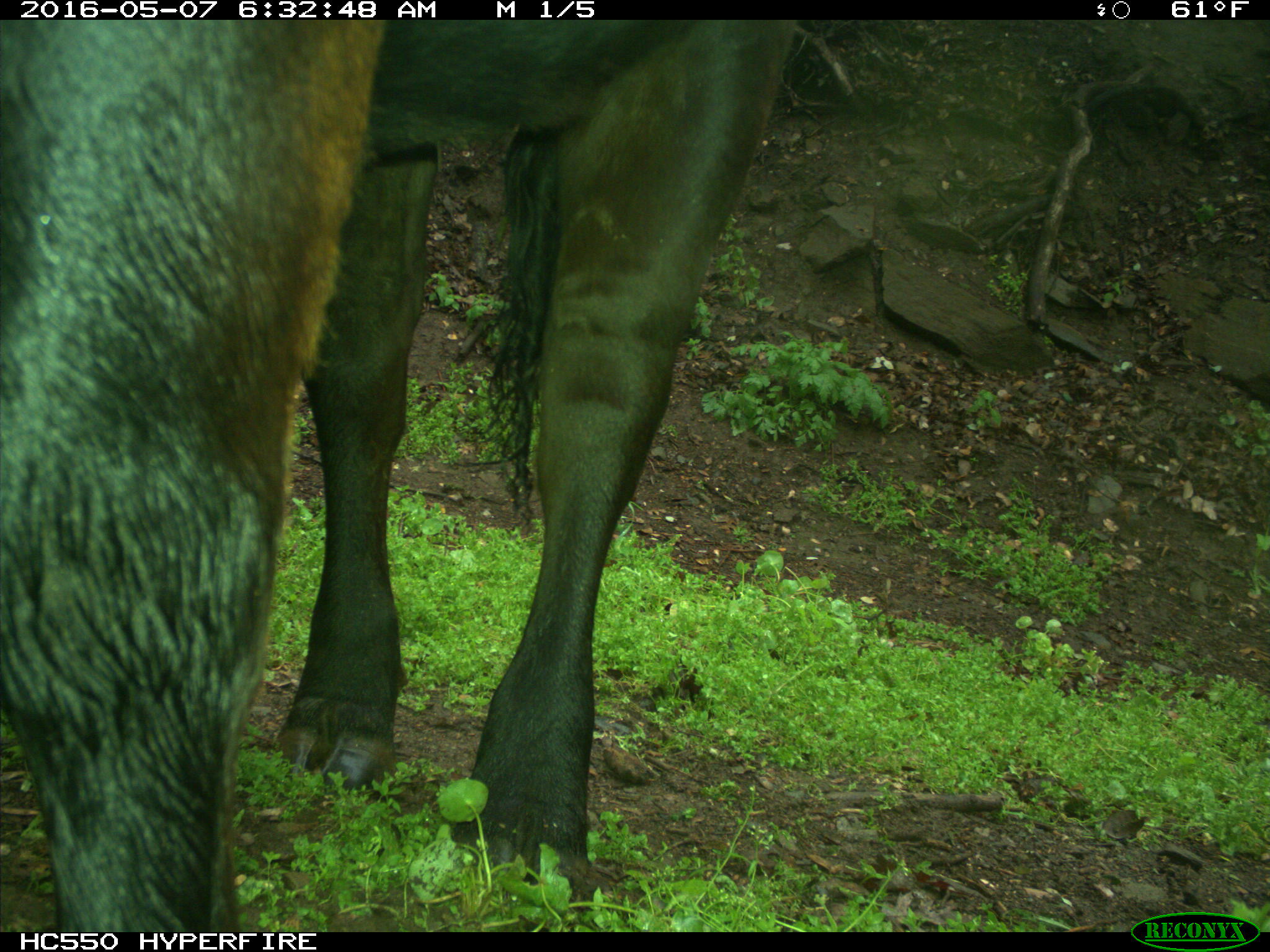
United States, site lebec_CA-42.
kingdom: Animalia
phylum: Chordata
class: Mammalia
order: Artiodactyla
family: Bovidae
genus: Bos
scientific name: Bos taurus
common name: domestic cow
Bos taurus (domestic cow).